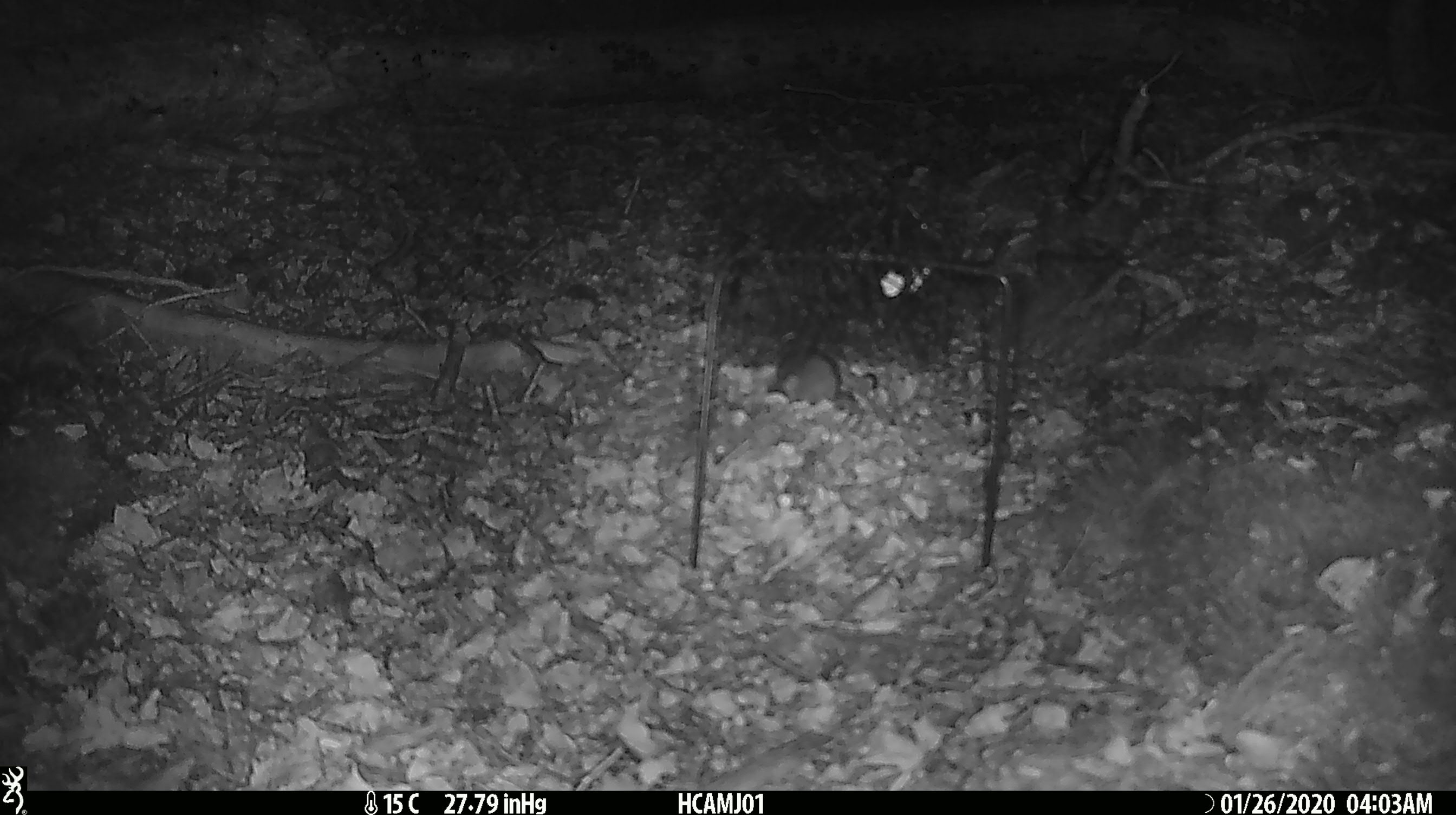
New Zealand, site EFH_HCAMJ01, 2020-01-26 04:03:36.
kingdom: Animalia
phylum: Chordata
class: Mammalia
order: Rodentia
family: Muridae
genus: Mus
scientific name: Mus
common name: mouse